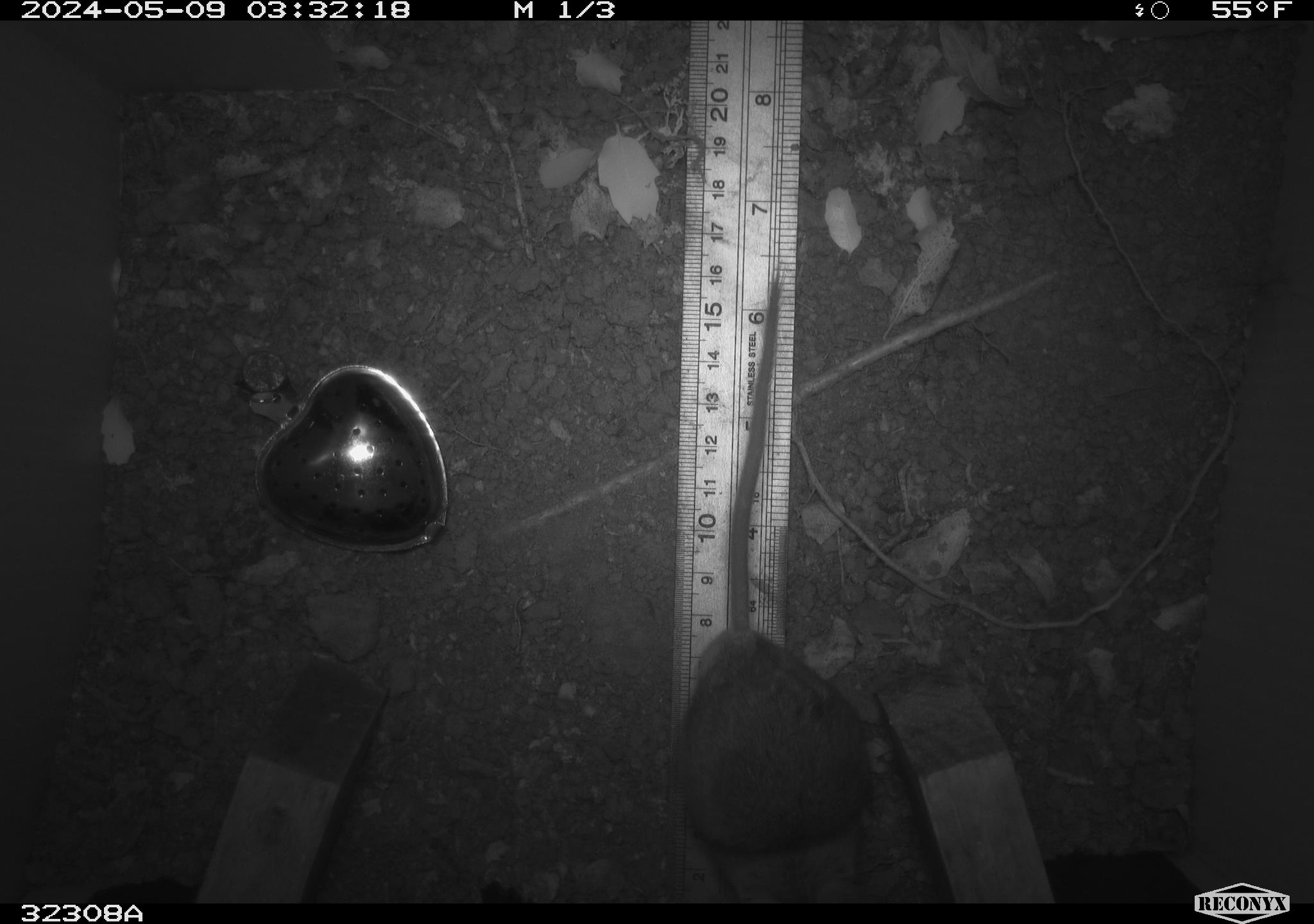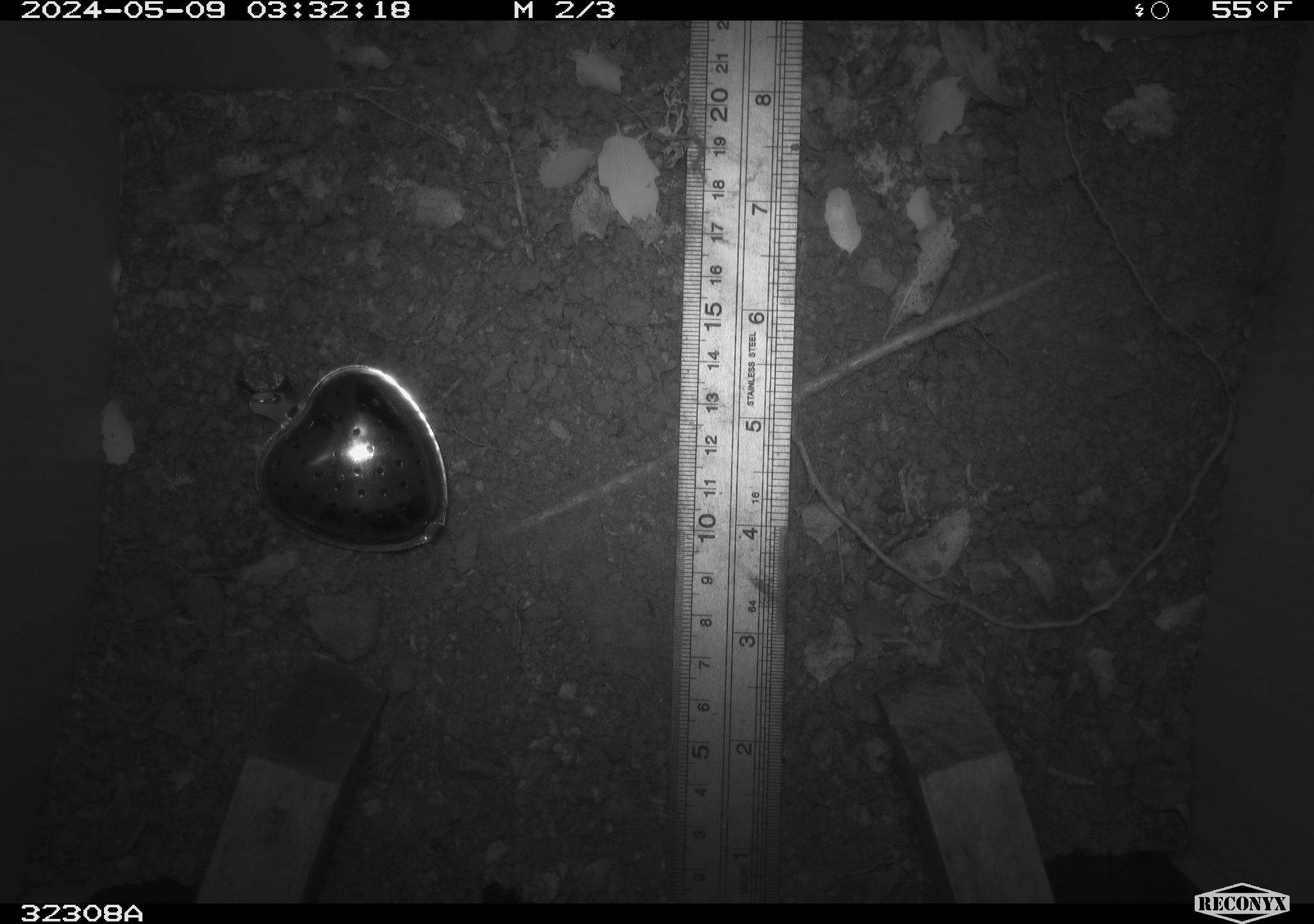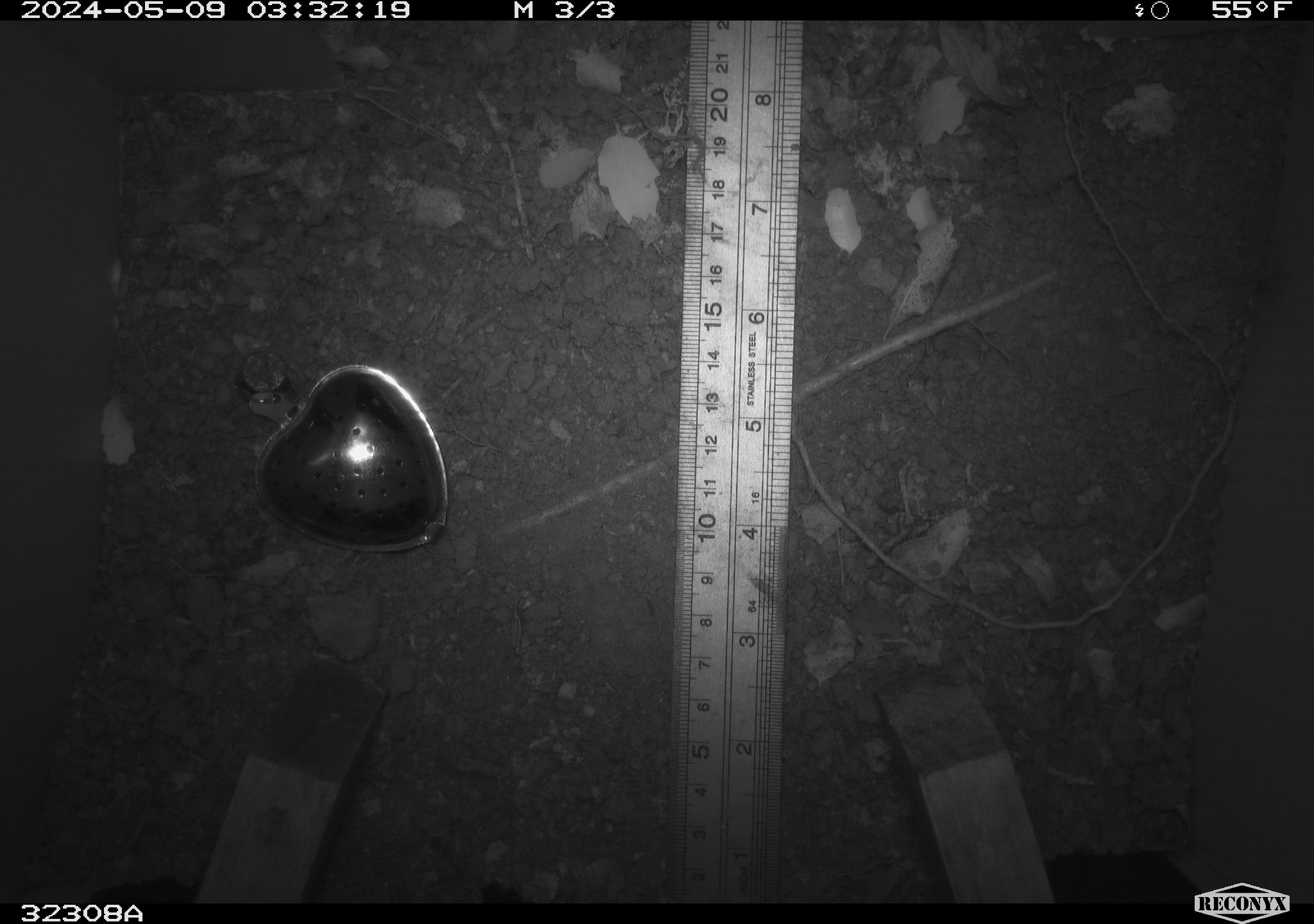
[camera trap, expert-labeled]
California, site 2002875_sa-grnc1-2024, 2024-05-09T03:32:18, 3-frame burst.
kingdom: Animalia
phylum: Chordata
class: Mammalia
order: Rodentia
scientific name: Rodentia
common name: rodent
Rodent (Rodentia).